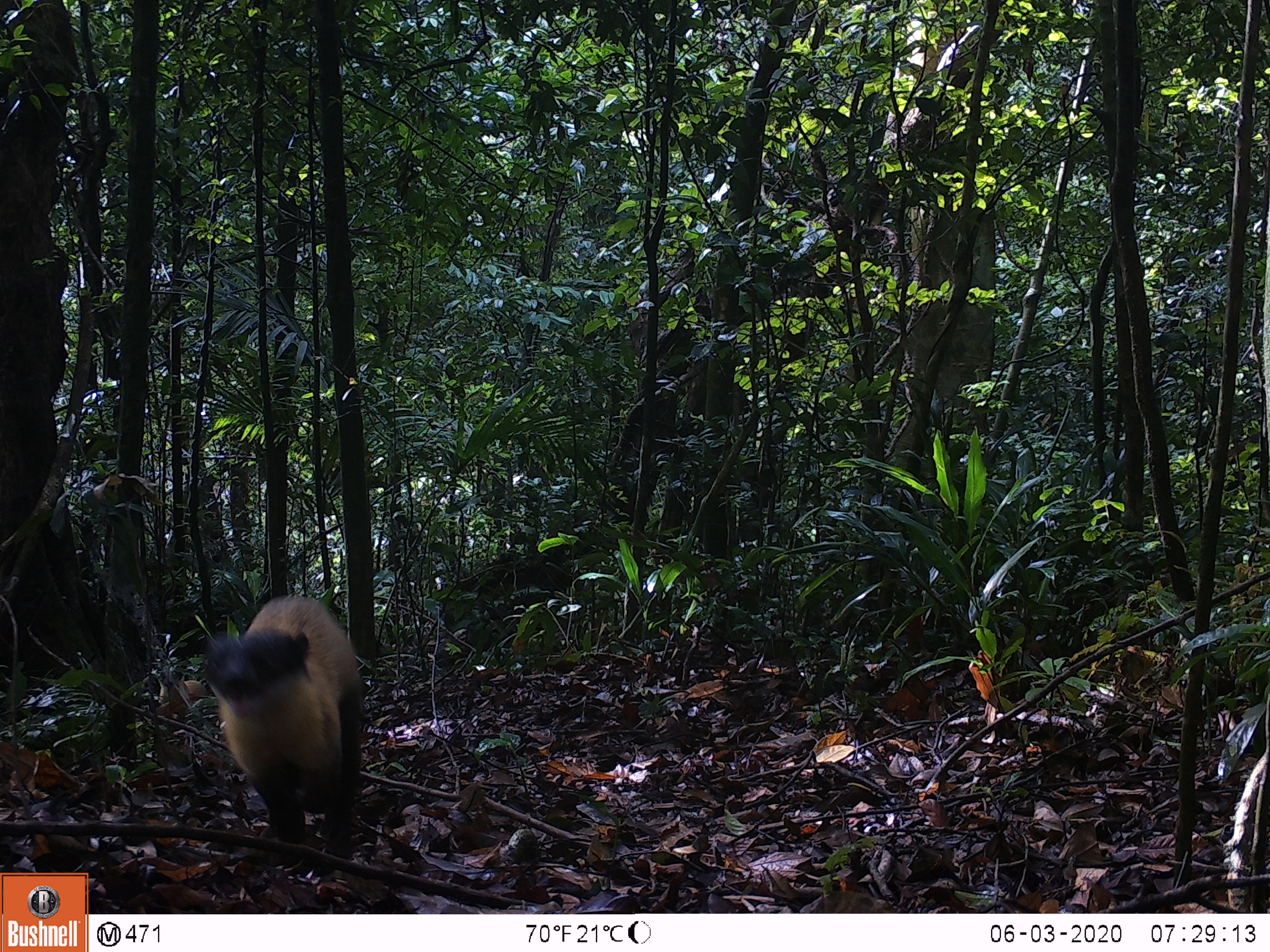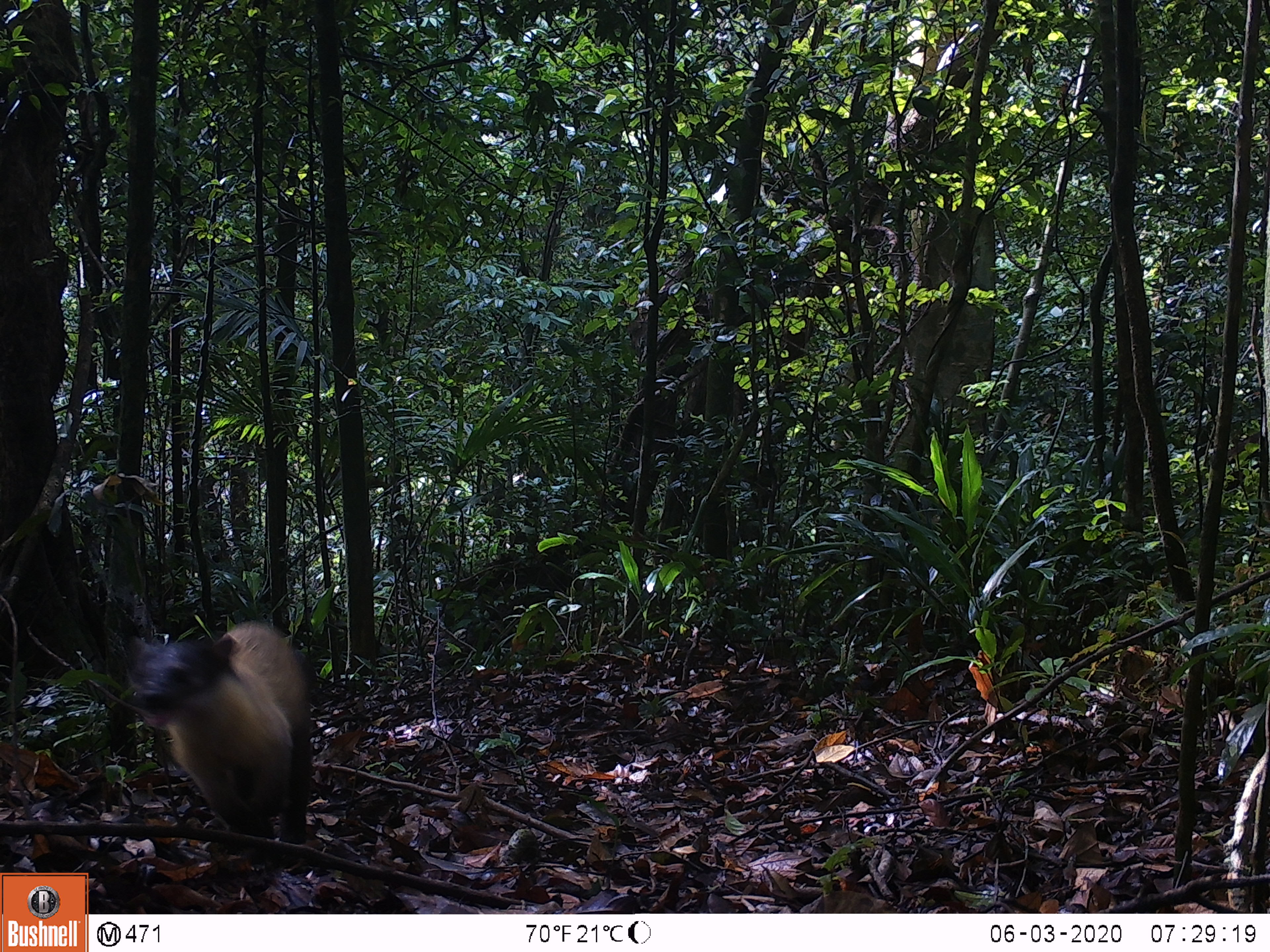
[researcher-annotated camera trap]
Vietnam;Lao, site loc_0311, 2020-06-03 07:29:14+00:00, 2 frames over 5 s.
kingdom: Animalia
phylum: Chordata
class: Mammalia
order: Carnivora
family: Mustelidae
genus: Martes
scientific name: Martes flavigula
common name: yellow-throated marten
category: yellow throated marten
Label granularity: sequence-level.